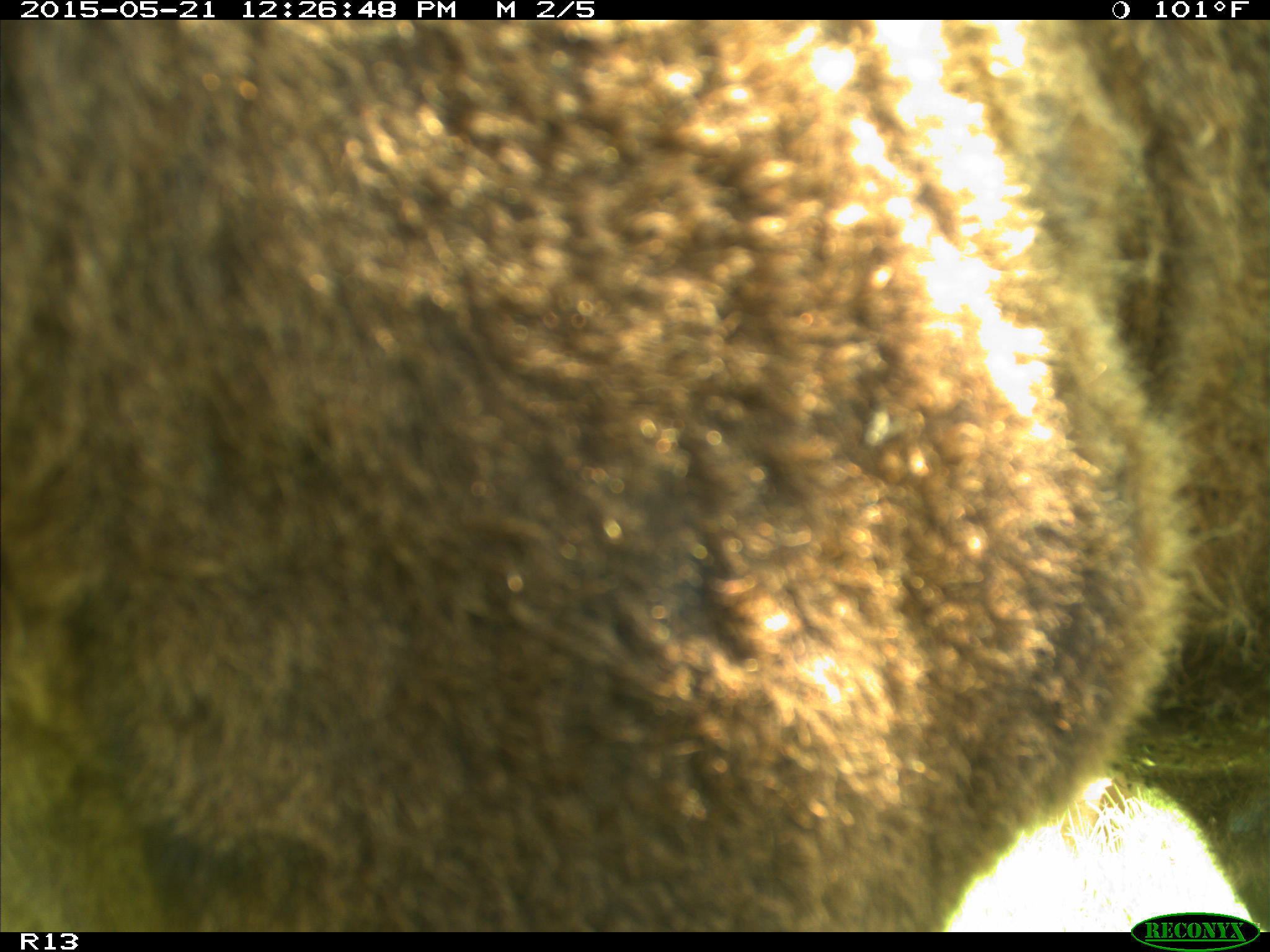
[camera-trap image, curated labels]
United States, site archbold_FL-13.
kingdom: Animalia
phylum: Chordata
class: Mammalia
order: Artiodactyla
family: Bovidae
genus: Bos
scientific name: Bos taurus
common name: domestic cow